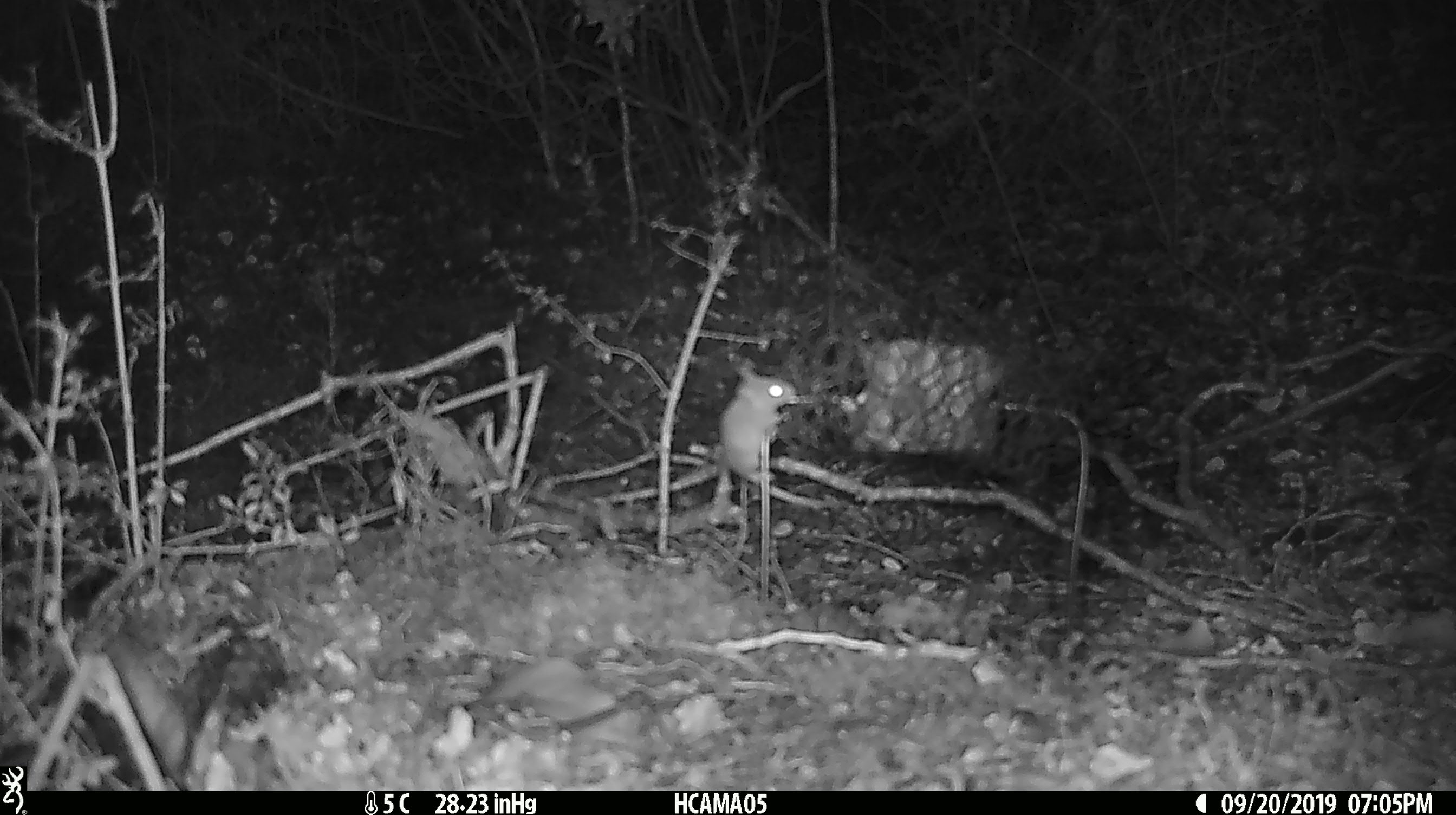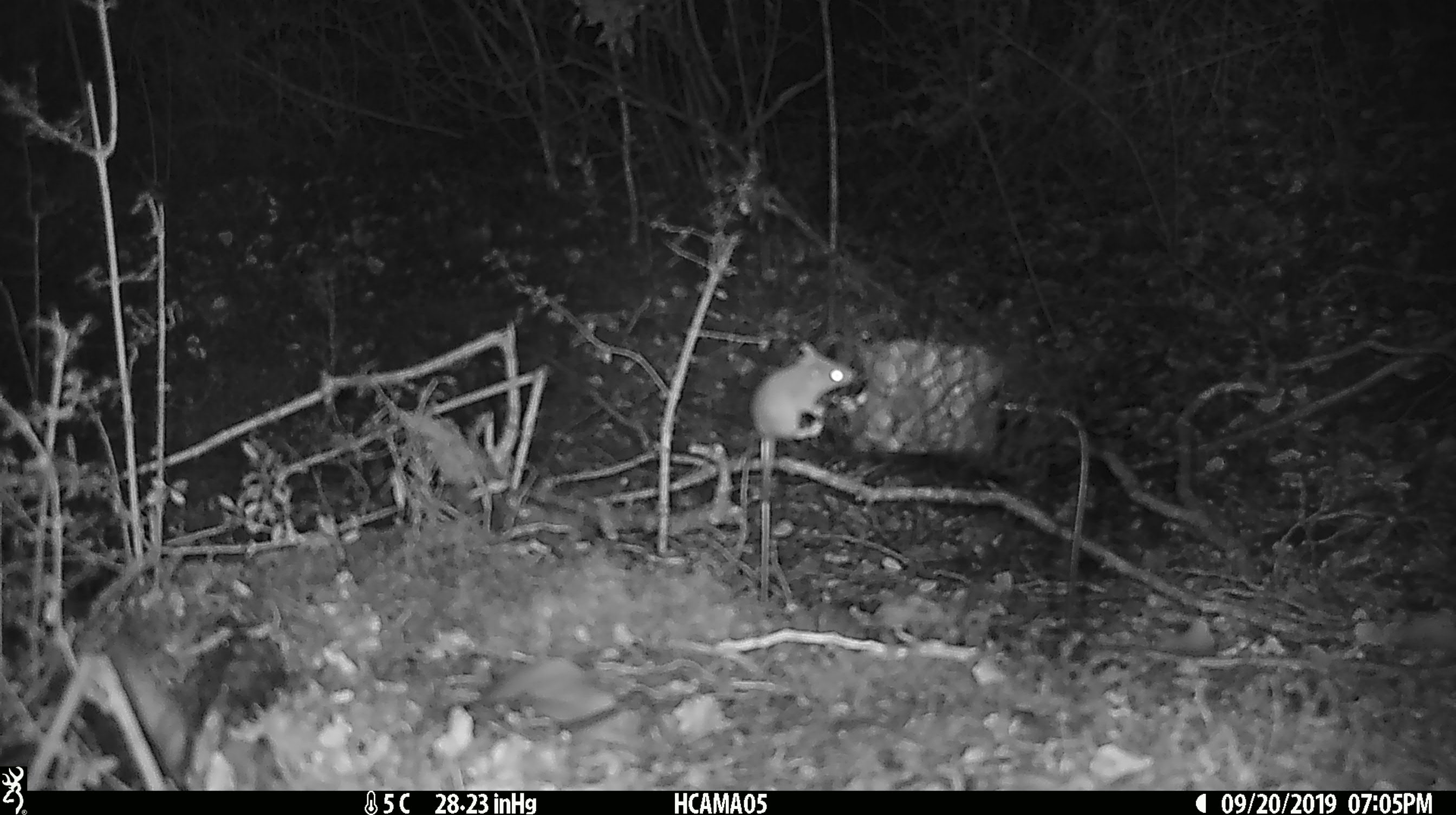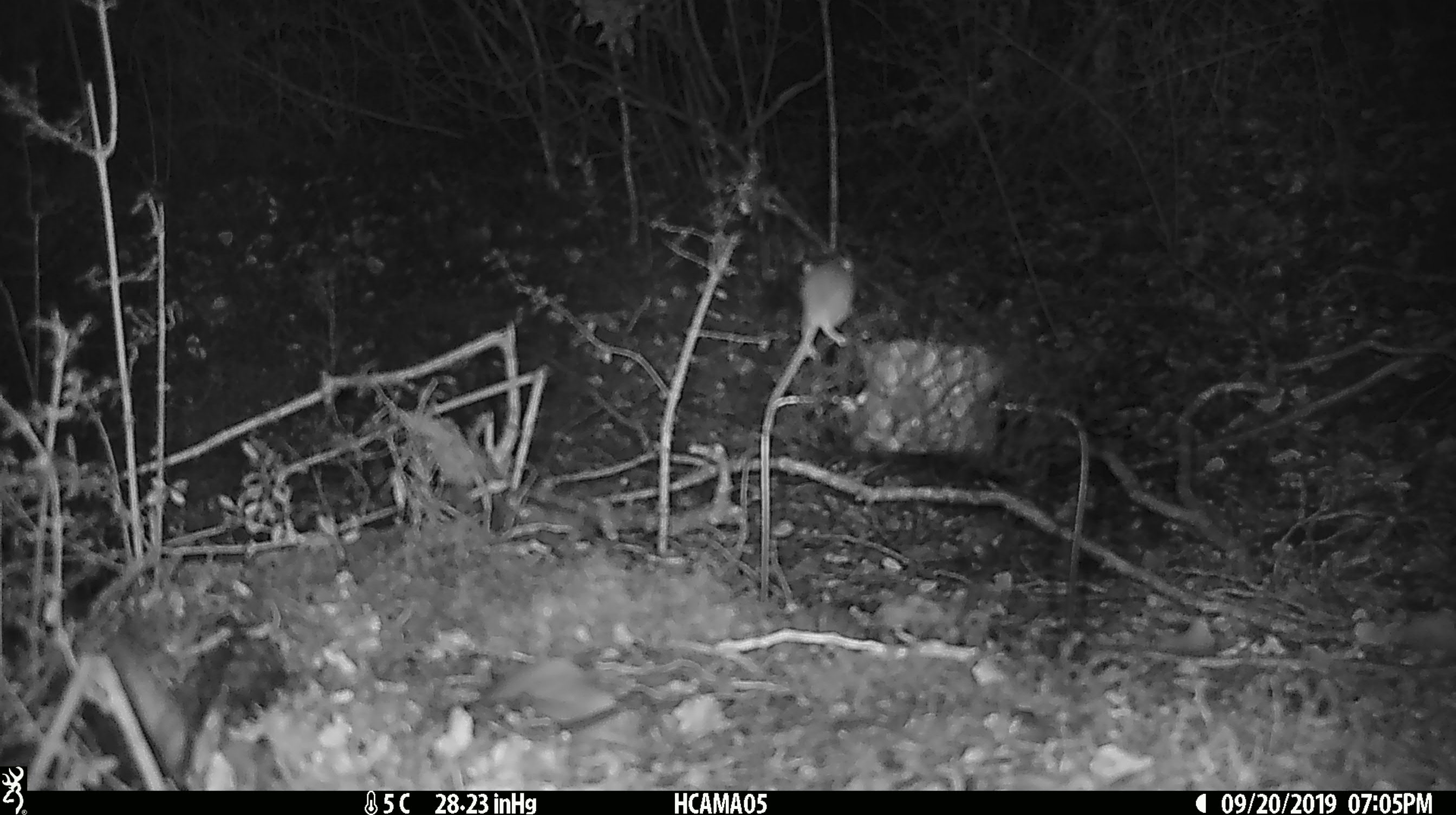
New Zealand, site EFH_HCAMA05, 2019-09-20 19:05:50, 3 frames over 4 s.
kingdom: Animalia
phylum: Chordata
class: Mammalia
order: Rodentia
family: Muridae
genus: Mus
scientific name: Mus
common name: mouse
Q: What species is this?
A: Mouse (Mus).